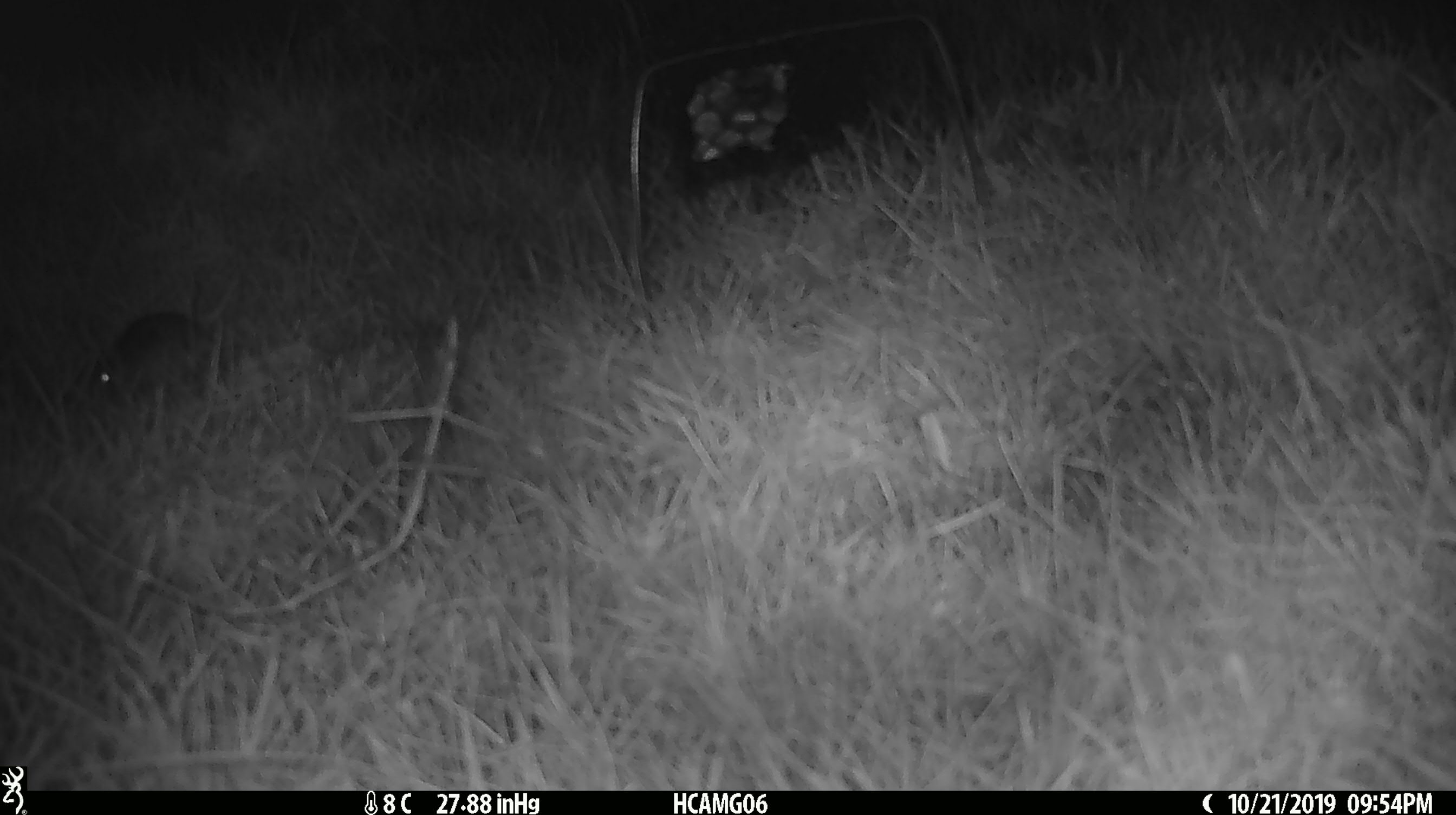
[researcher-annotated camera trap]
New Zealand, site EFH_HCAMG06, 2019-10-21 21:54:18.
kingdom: Animalia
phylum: Chordata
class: Mammalia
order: Rodentia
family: Muridae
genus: Mus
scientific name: Mus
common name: mouse